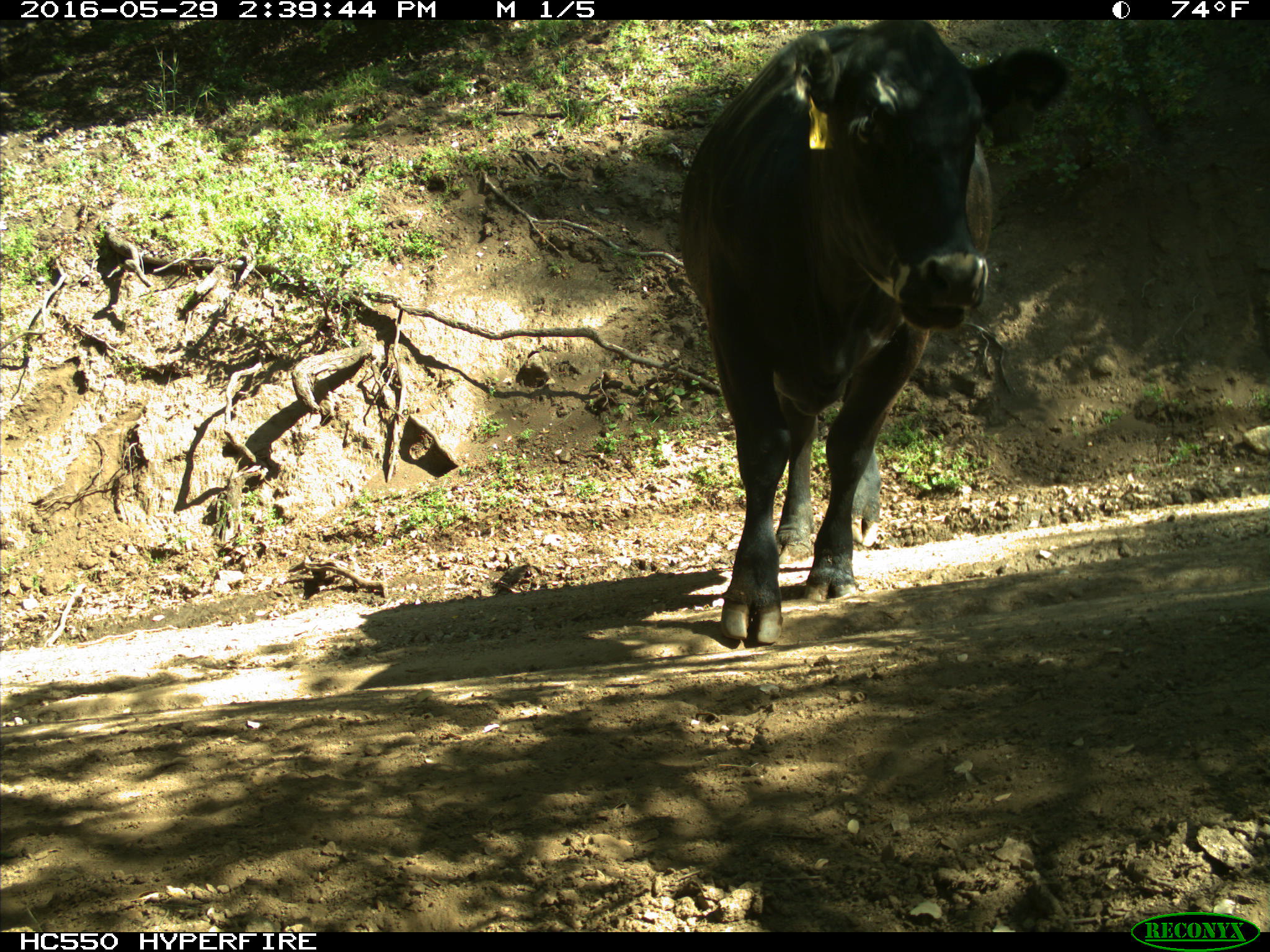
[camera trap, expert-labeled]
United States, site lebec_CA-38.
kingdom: Animalia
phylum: Chordata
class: Mammalia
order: Artiodactyla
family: Bovidae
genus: Bos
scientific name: Bos taurus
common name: domestic cow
Bos taurus (domestic cow).